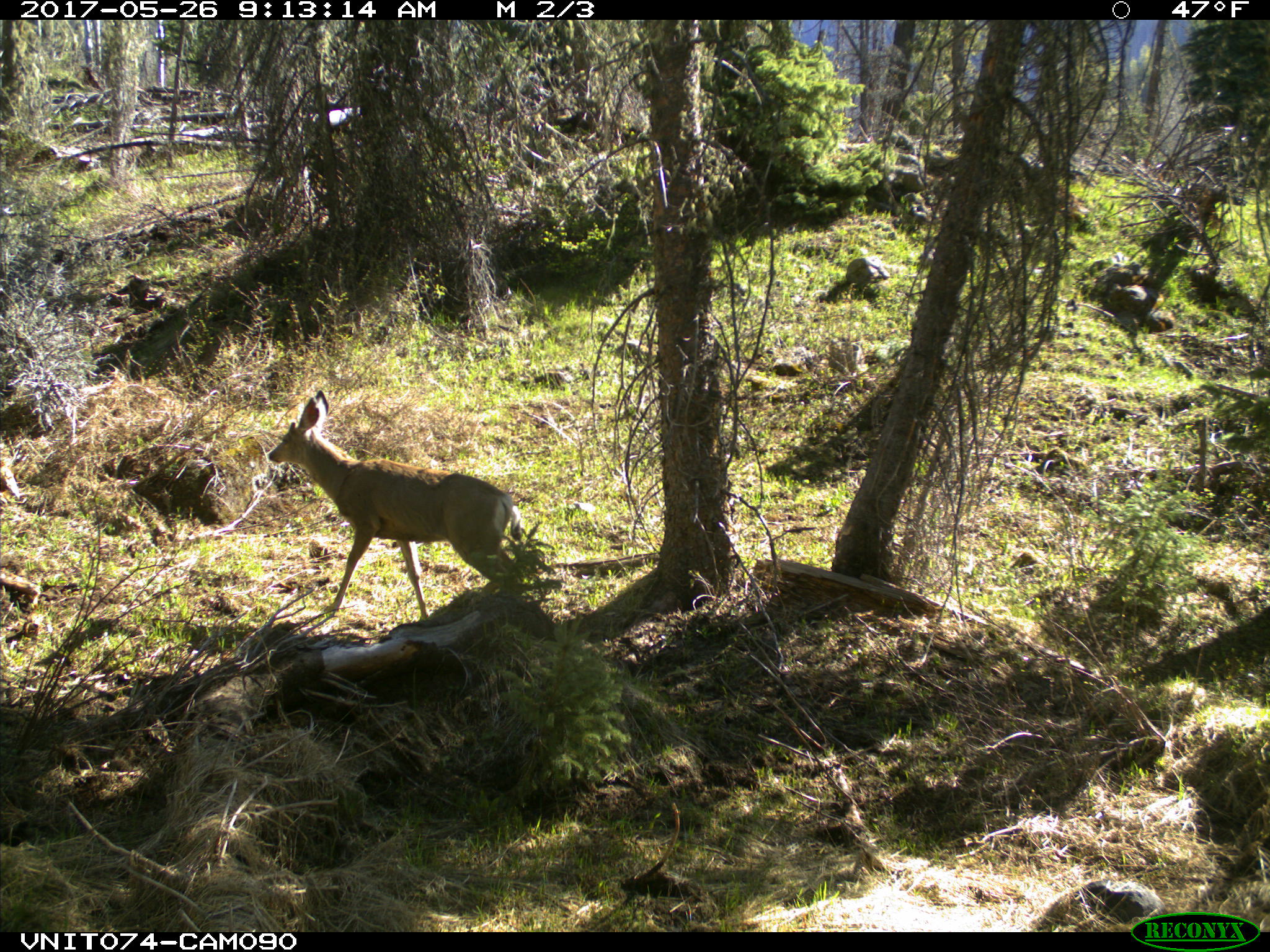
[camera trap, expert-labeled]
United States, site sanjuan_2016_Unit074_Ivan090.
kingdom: Animalia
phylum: Chordata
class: Mammalia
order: Artiodactyla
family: Cervidae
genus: Odocoileus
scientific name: Odocoileus hemionus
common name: mule deer